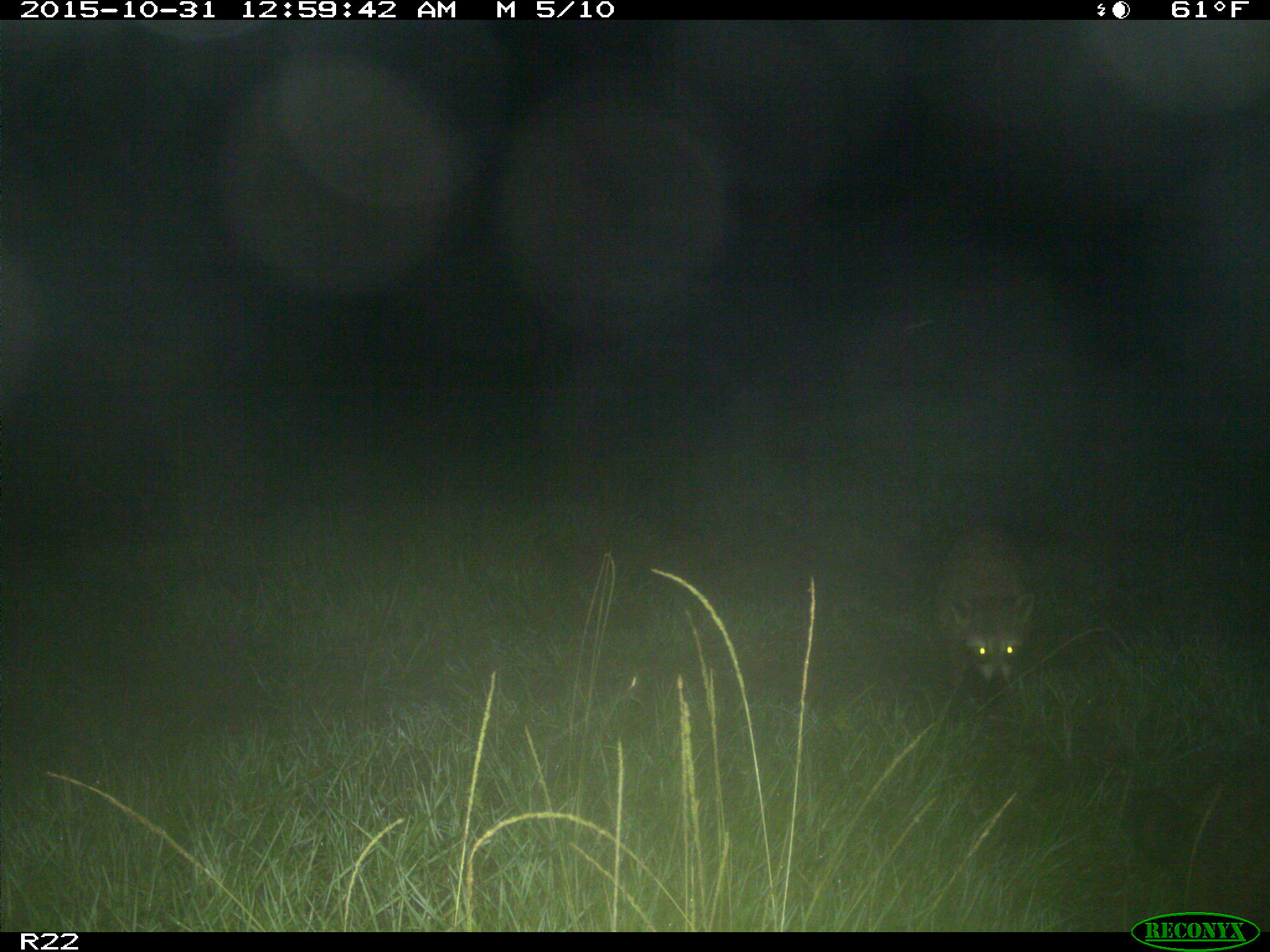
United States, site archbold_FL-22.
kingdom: Animalia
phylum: Chordata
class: Mammalia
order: Carnivora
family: Procyonidae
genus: Procyon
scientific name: Procyon lotor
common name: common raccoon